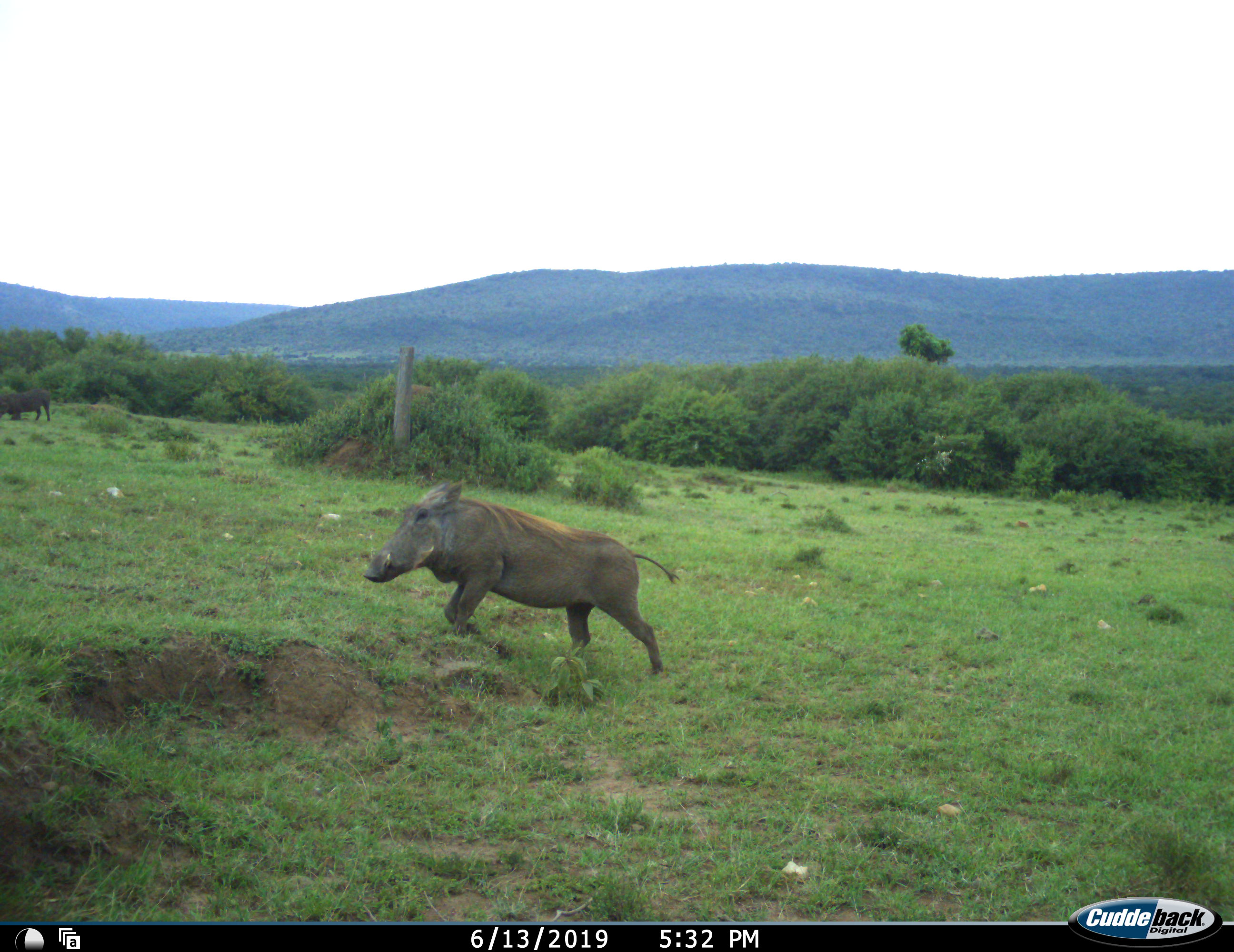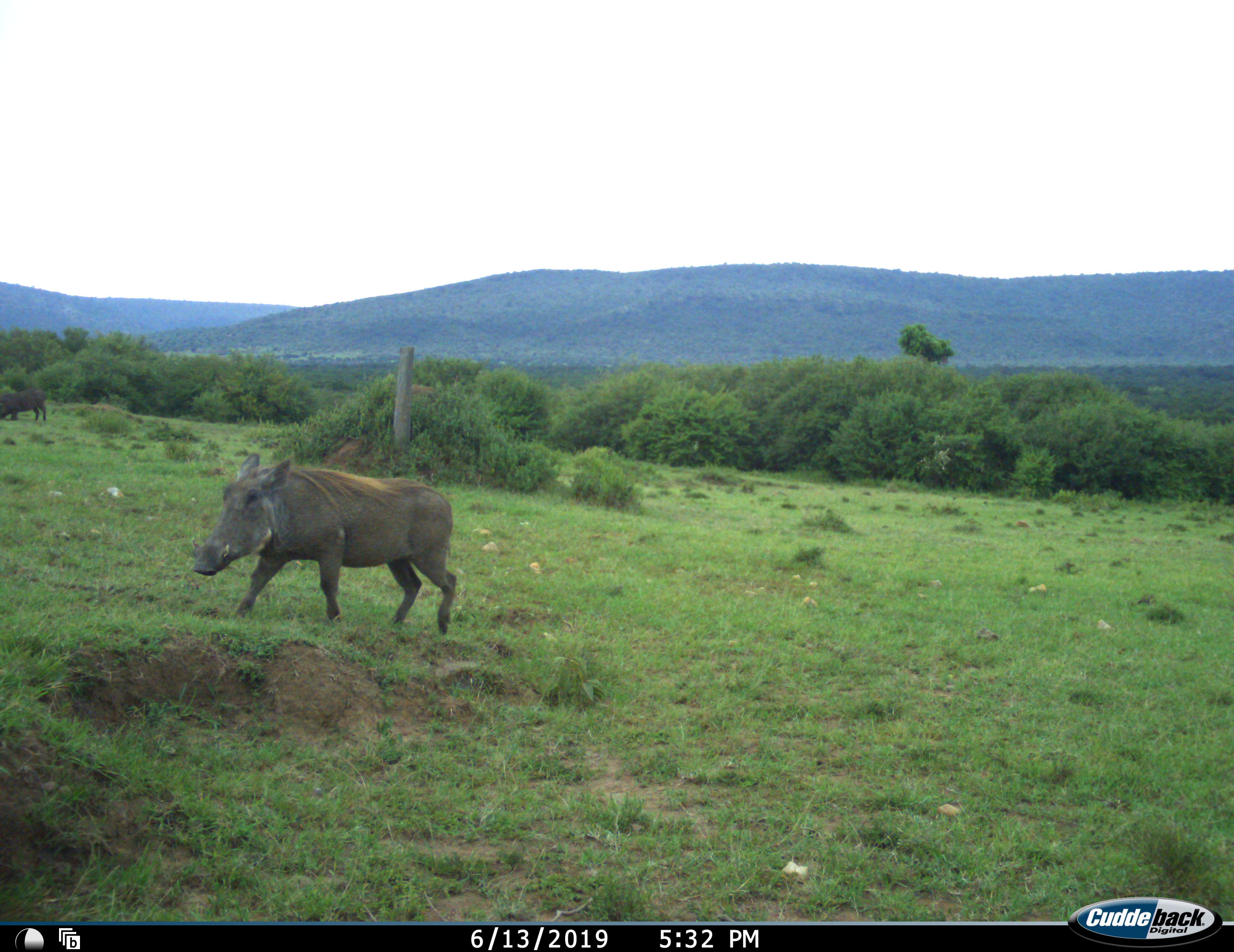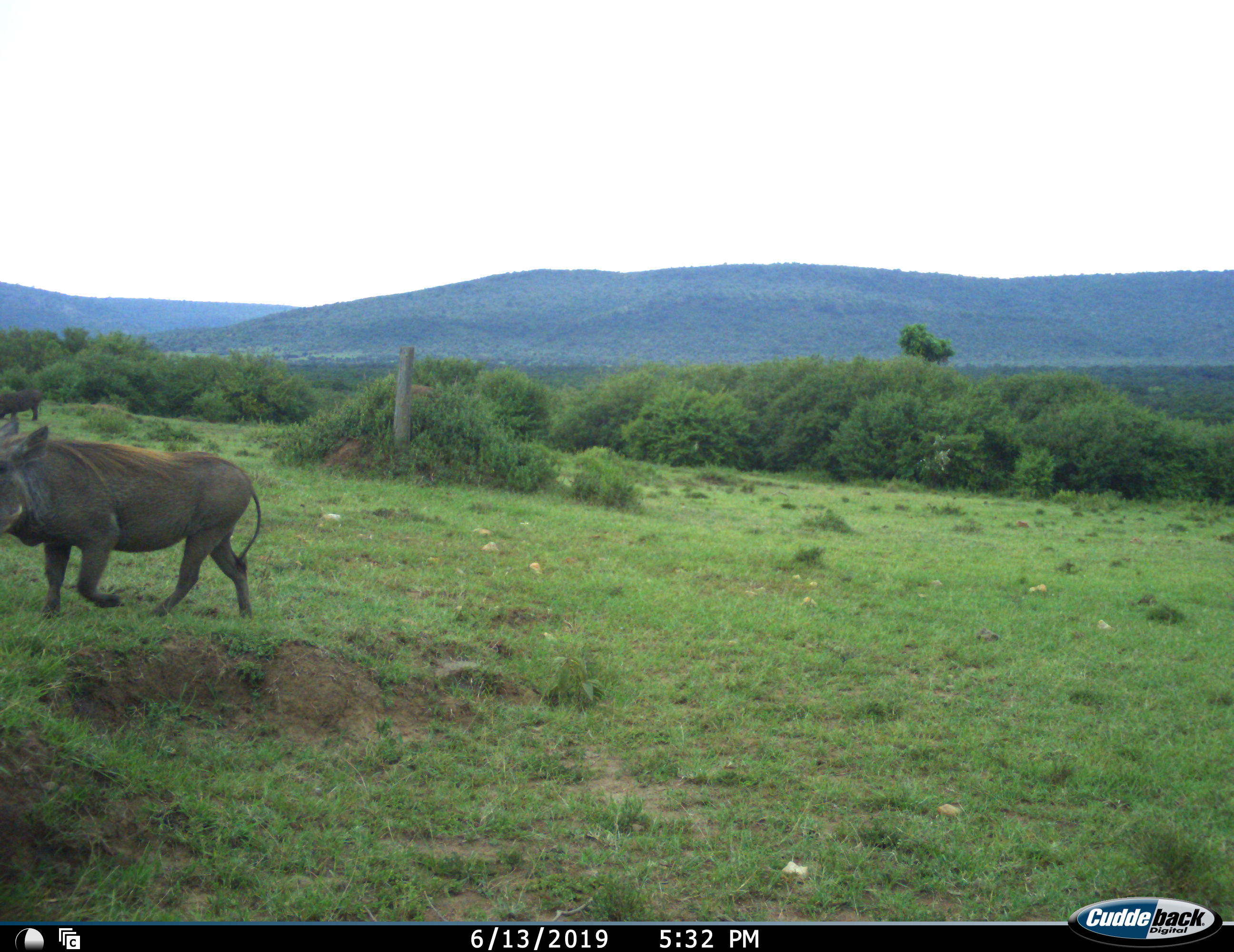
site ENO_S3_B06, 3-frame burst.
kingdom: Animalia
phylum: Chordata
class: Mammalia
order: Artiodactyla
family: Suidae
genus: Phacochoerus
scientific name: Phacochoerus africanus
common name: warthog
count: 2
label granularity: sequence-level